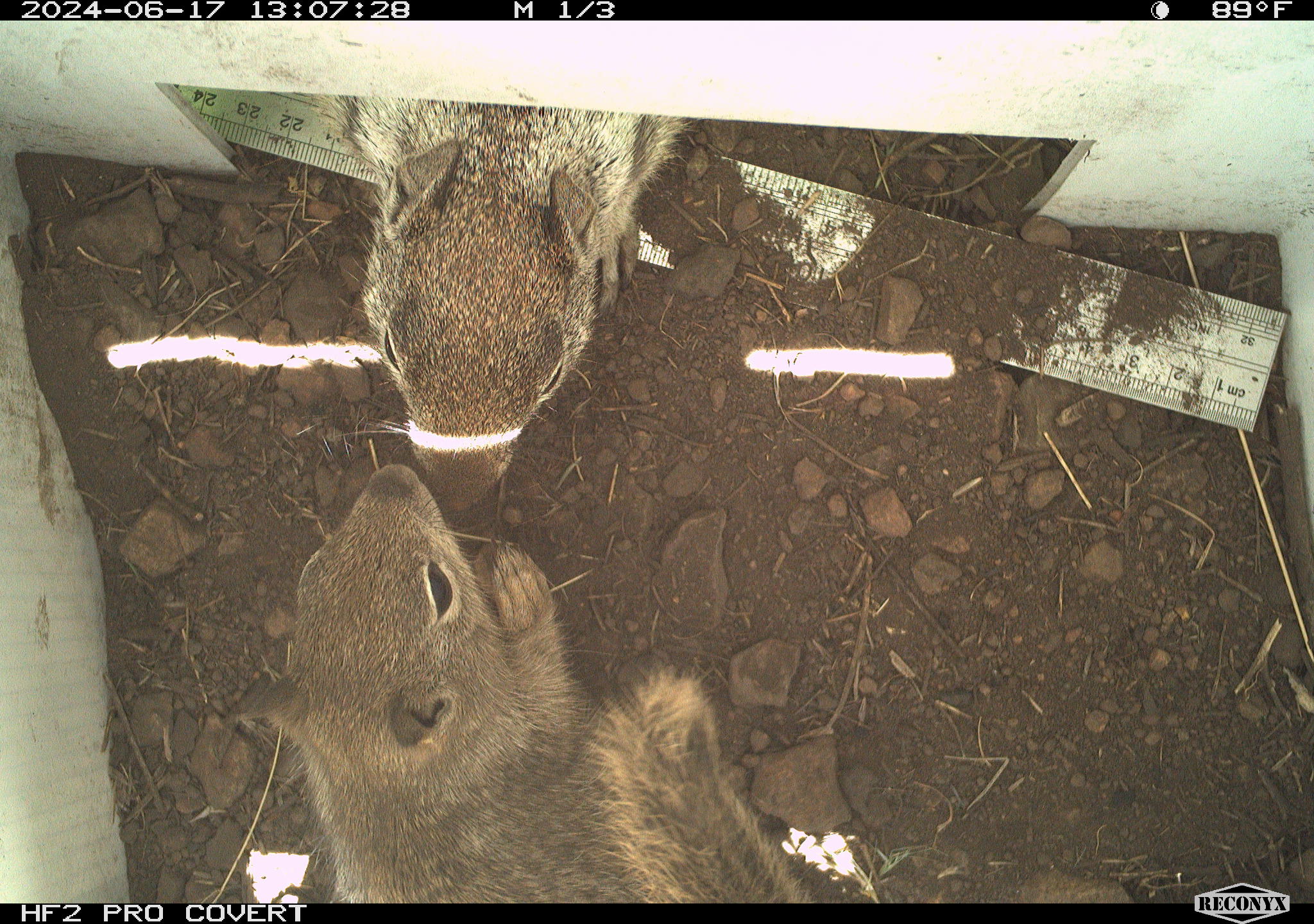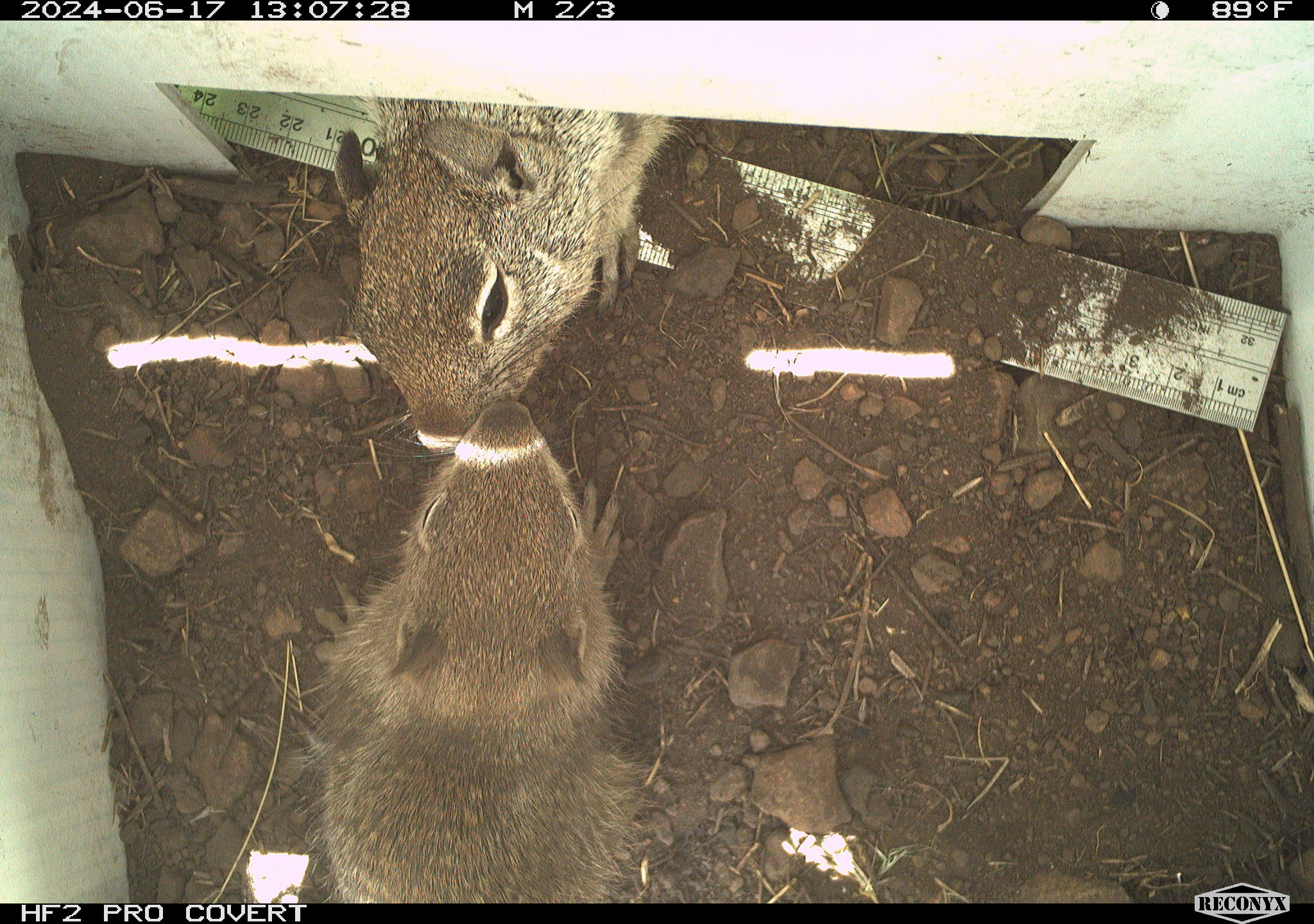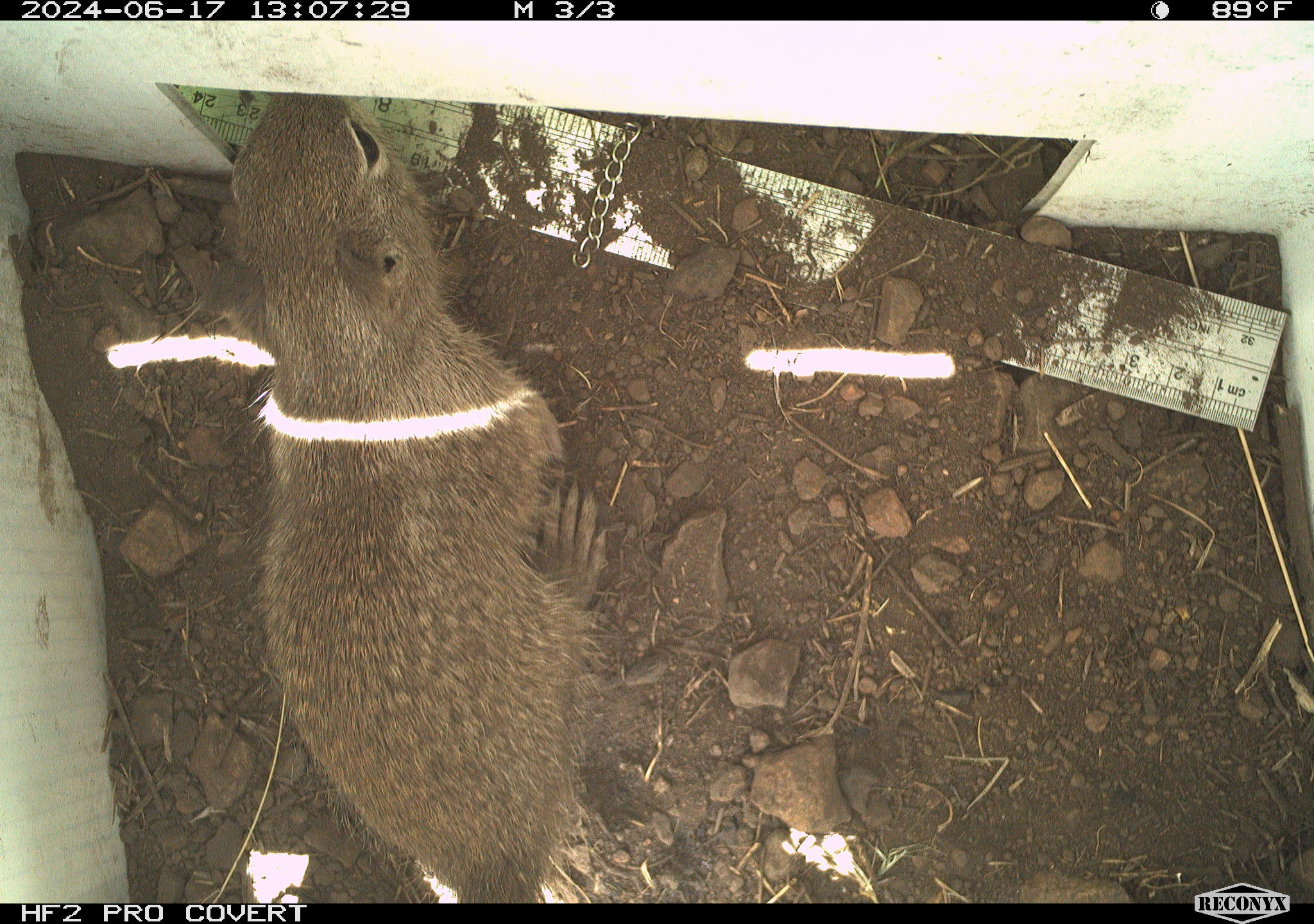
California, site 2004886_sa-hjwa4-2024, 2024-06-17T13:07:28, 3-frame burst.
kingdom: Animalia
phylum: Chordata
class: Mammalia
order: Rodentia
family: Sciuridae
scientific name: Sciuridae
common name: squirrels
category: sciuridae family